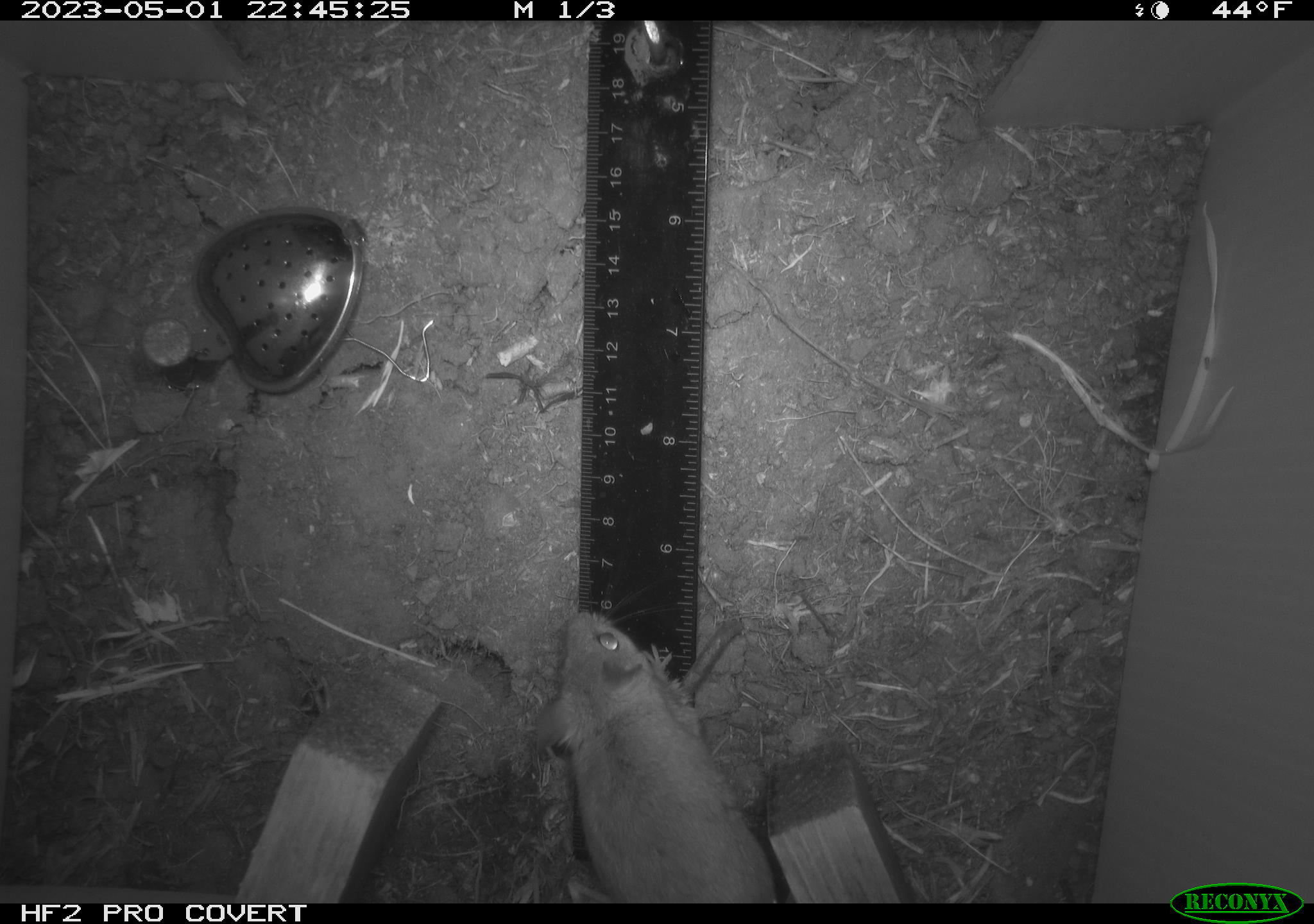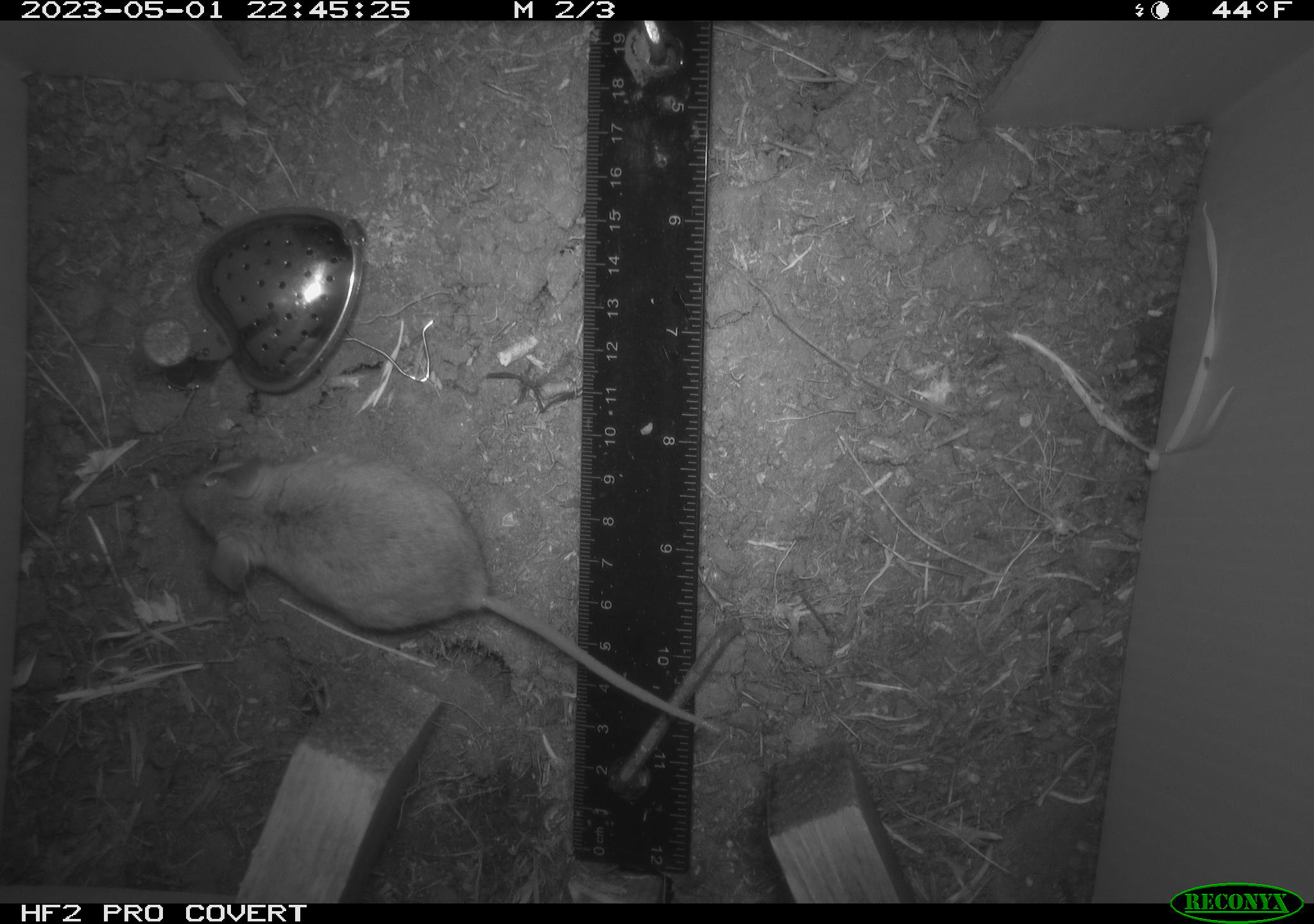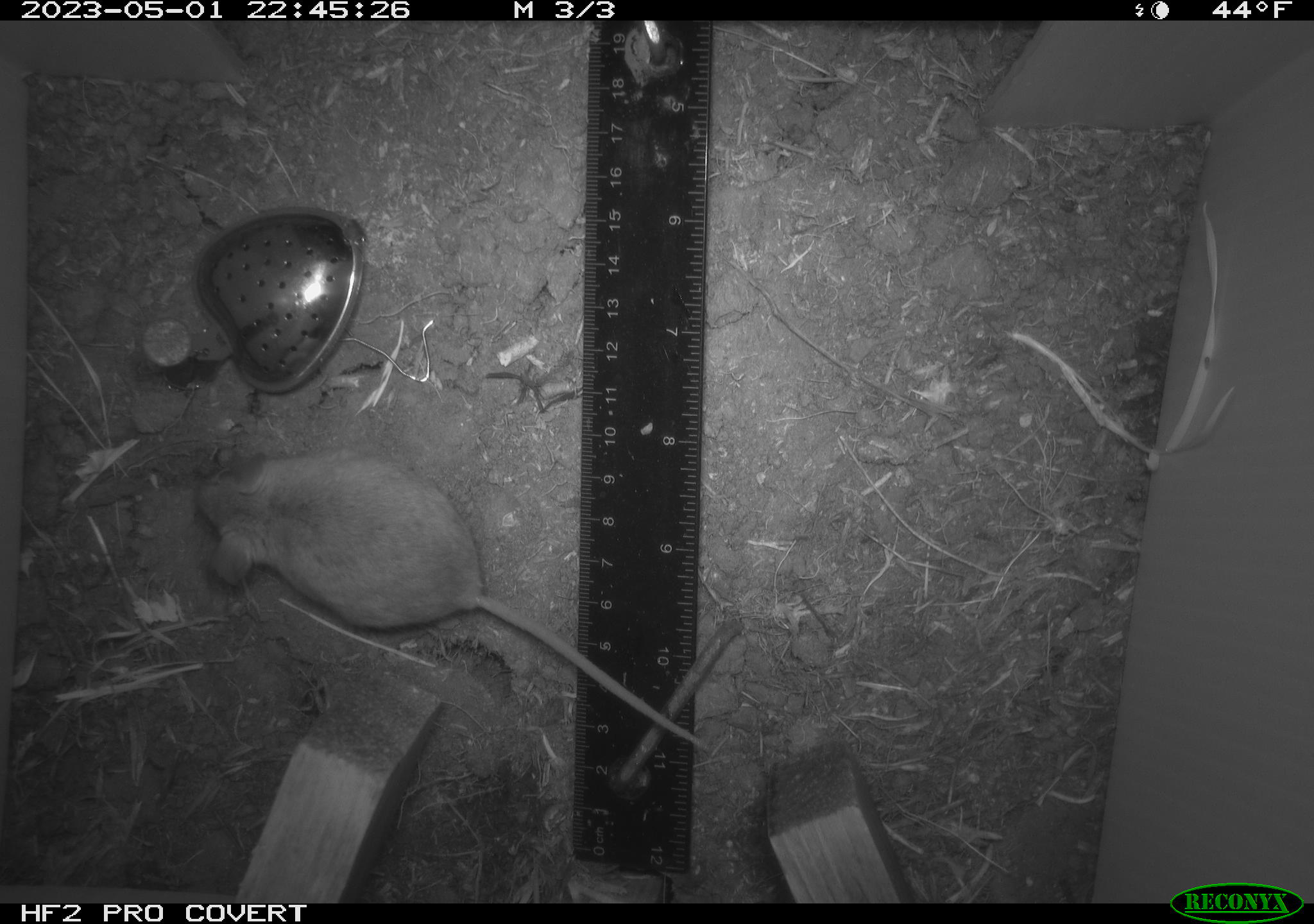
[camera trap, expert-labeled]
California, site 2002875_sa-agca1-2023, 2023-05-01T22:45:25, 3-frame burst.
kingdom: Animalia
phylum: Chordata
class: Mammalia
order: Rodentia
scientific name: Rodentia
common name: mouse species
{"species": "mouse species (Rodentia)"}